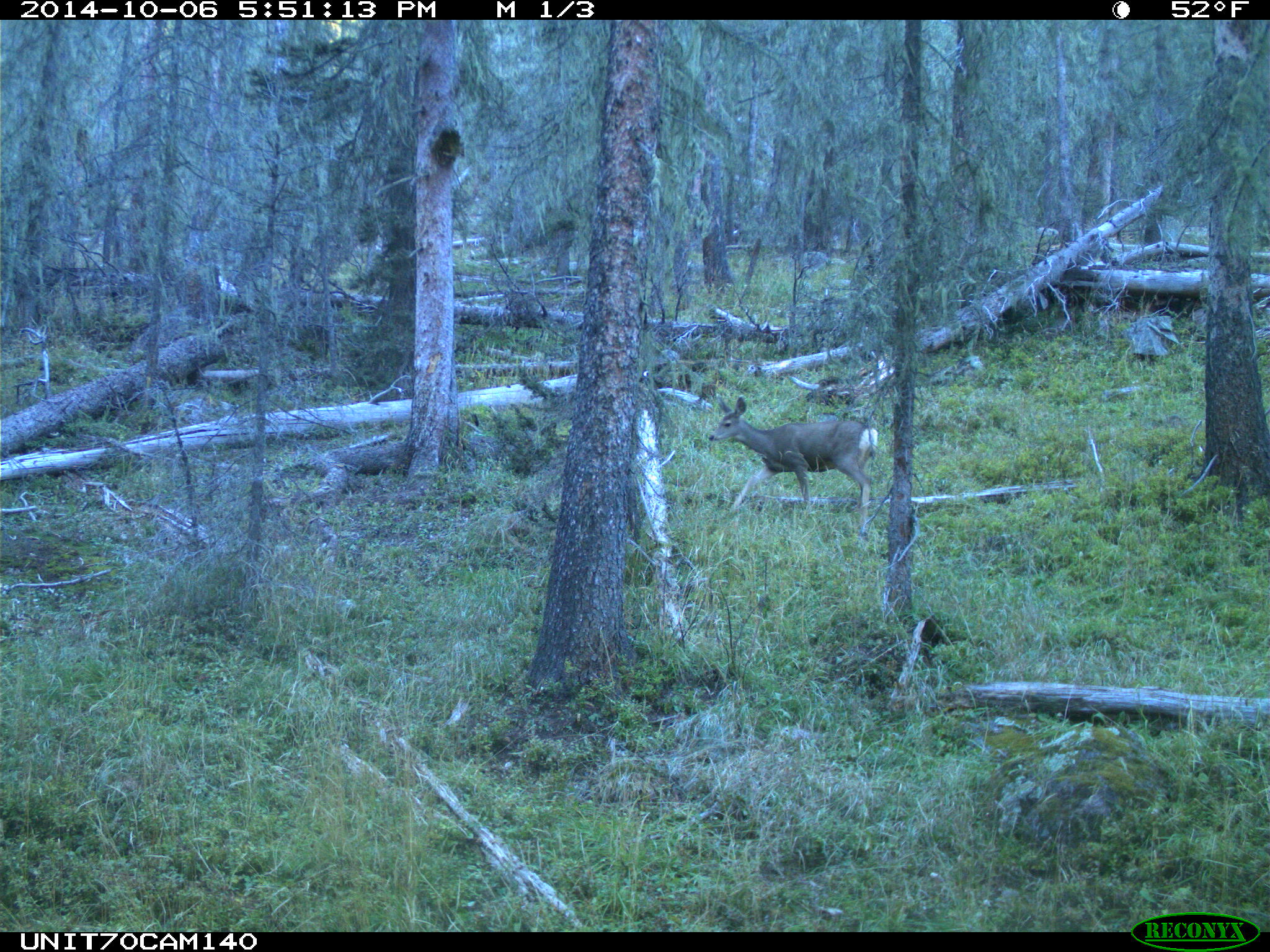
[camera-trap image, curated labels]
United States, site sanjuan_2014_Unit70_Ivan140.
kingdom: Animalia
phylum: Chordata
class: Mammalia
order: Artiodactyla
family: Cervidae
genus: Odocoileus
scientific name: Odocoileus hemionus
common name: mule deer